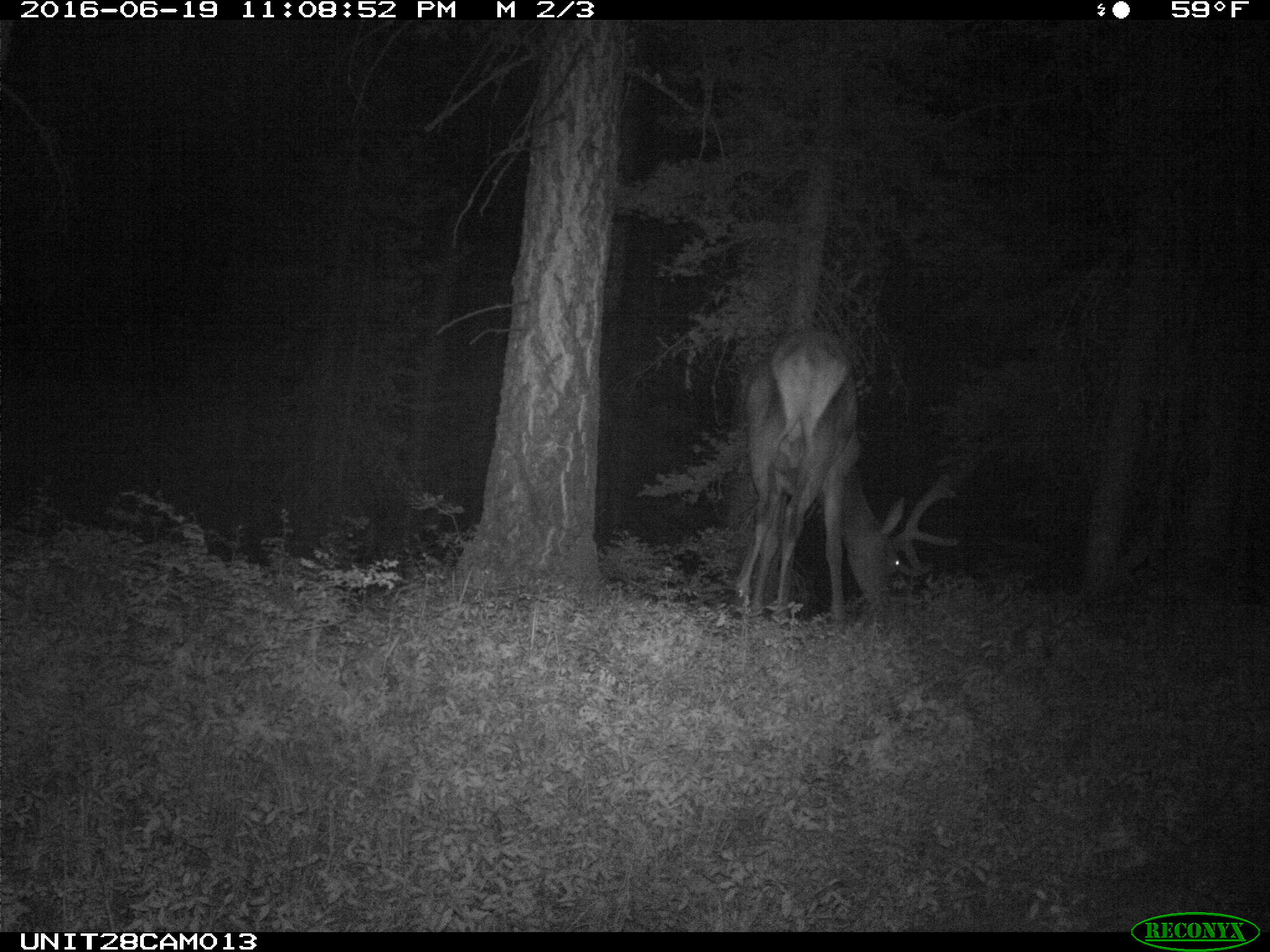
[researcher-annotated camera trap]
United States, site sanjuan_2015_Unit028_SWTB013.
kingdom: Animalia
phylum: Chordata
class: Mammalia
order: Artiodactyla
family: Cervidae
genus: Cervus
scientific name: Cervus elaphus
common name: red deer